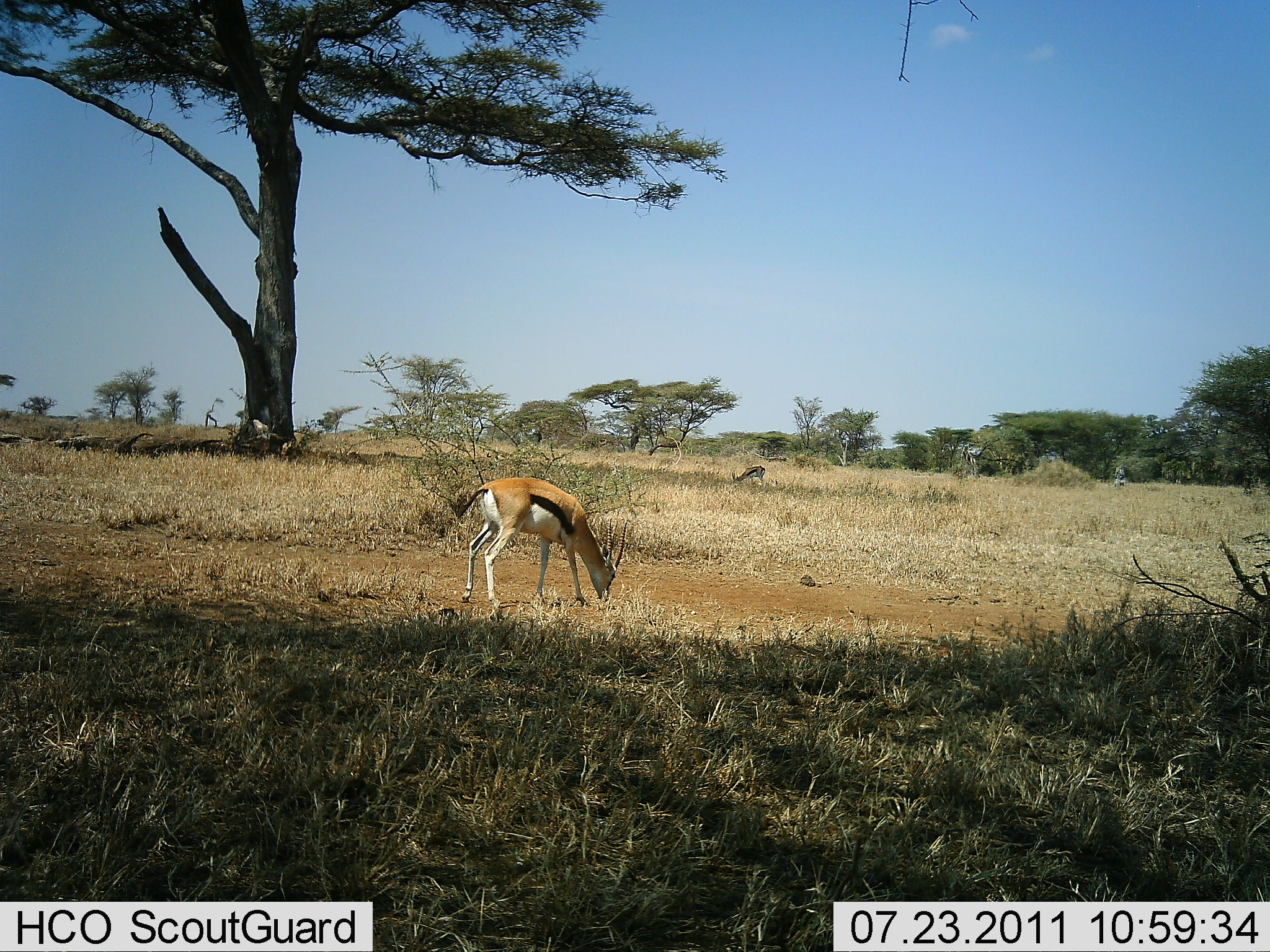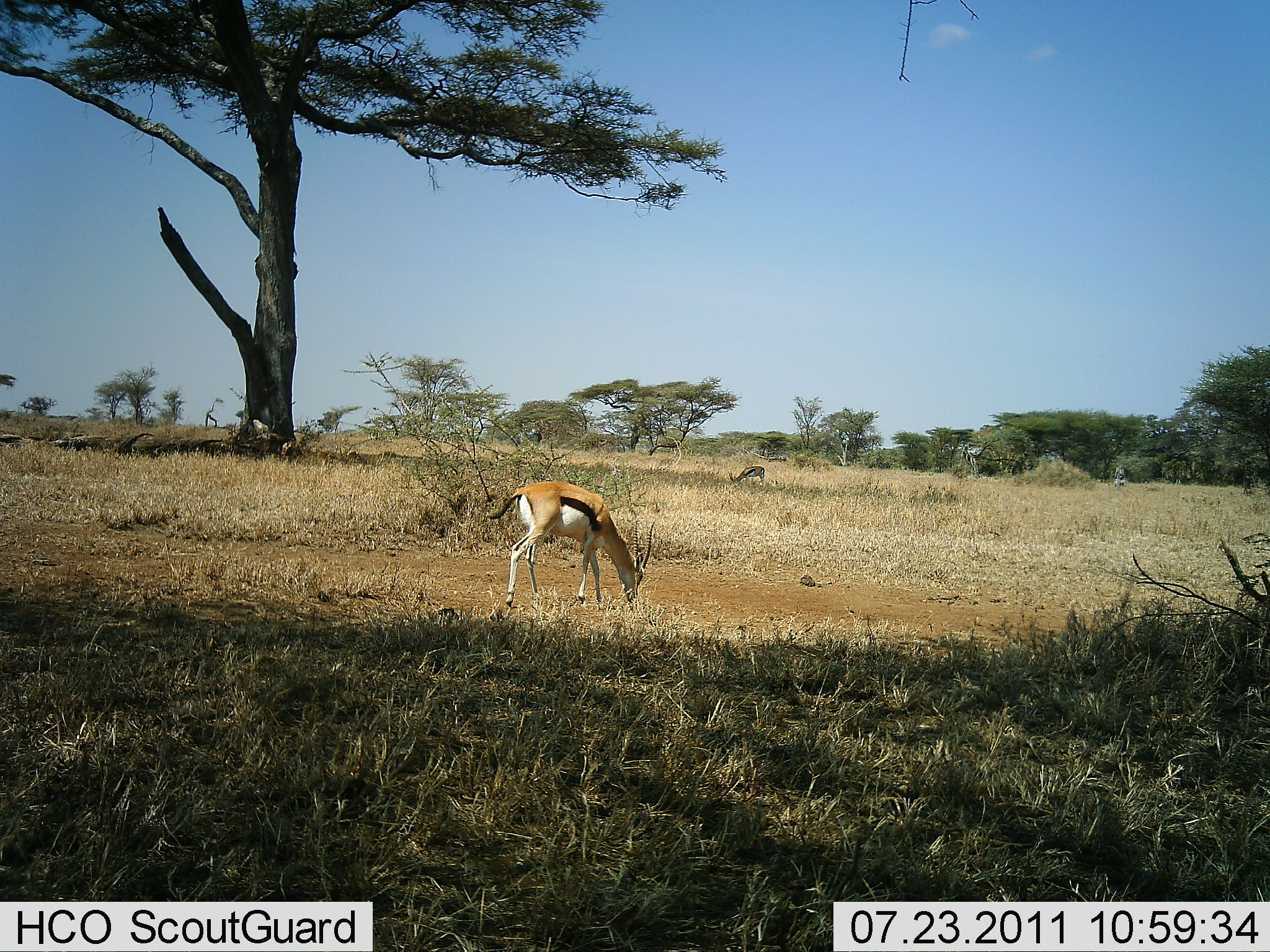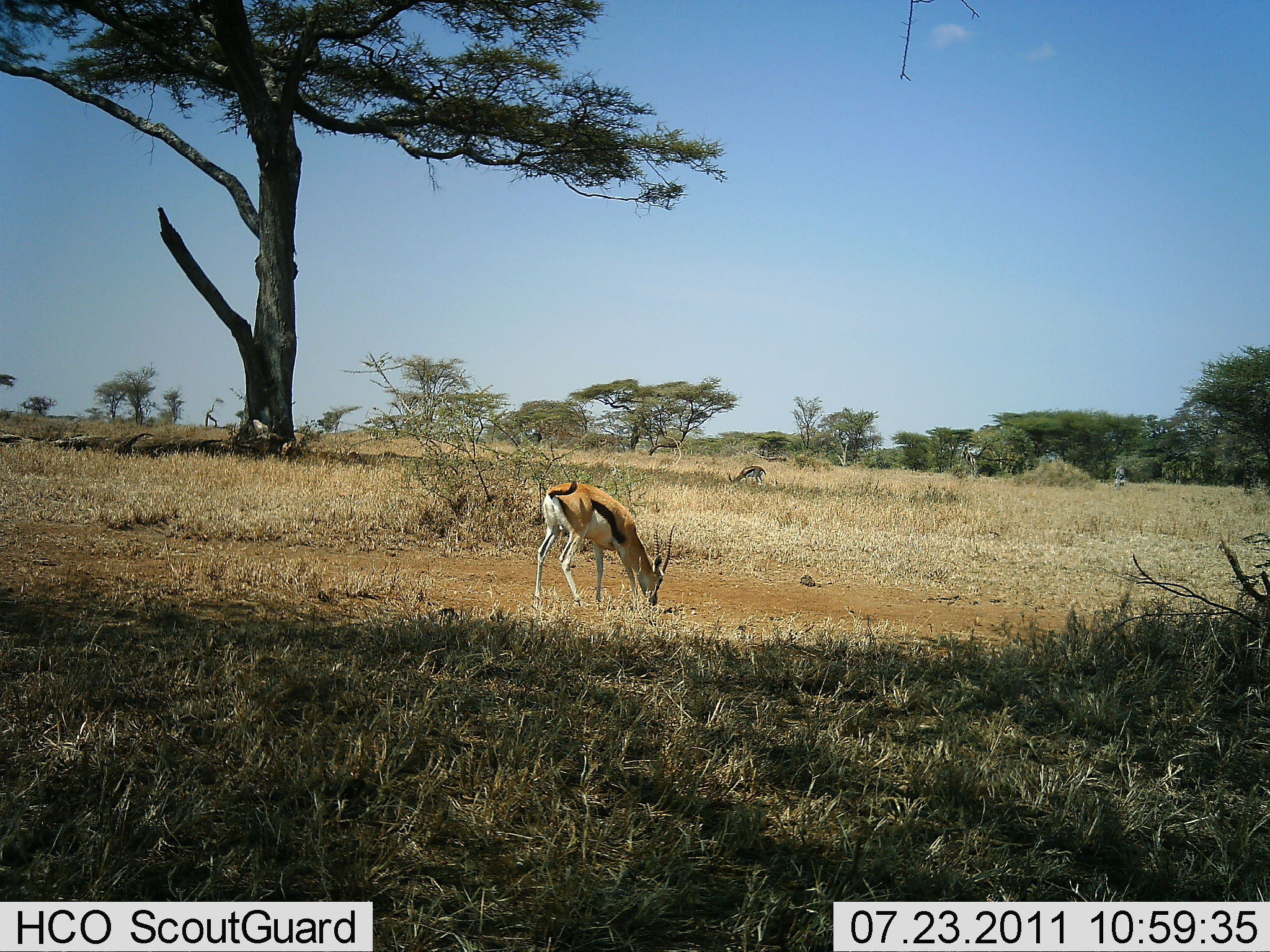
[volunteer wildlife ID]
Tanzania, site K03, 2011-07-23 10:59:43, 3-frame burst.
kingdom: Animalia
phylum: Chordata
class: Mammalia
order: Artiodactyla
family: Bovidae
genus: Eudorcas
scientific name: Eudorcas thomsonii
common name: thomson's gazelle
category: gazellethomsons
Gazellethomsons (thomson's gazelle) (Eudorcas thomsonii), count 2. Behavior (volunteer vote fractions): standing 18%, resting 0%, moving 27%, interacting 0%. Young present (vote fraction): 0%. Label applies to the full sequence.